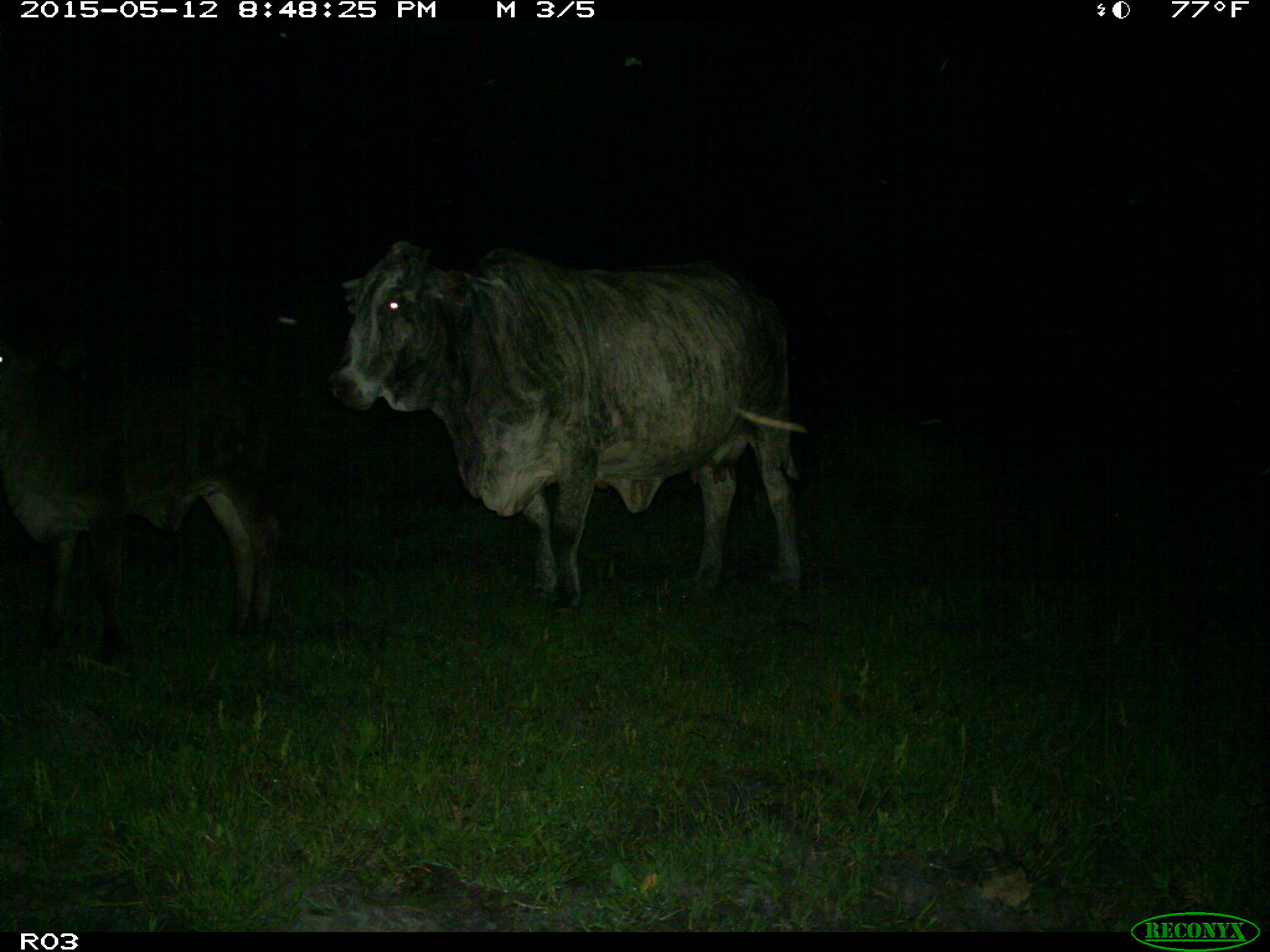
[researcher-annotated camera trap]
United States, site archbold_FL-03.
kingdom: Animalia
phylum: Chordata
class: Mammalia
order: Artiodactyla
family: Bovidae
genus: Bos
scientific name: Bos taurus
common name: domestic cow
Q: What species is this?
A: Bos taurus (domestic cow).